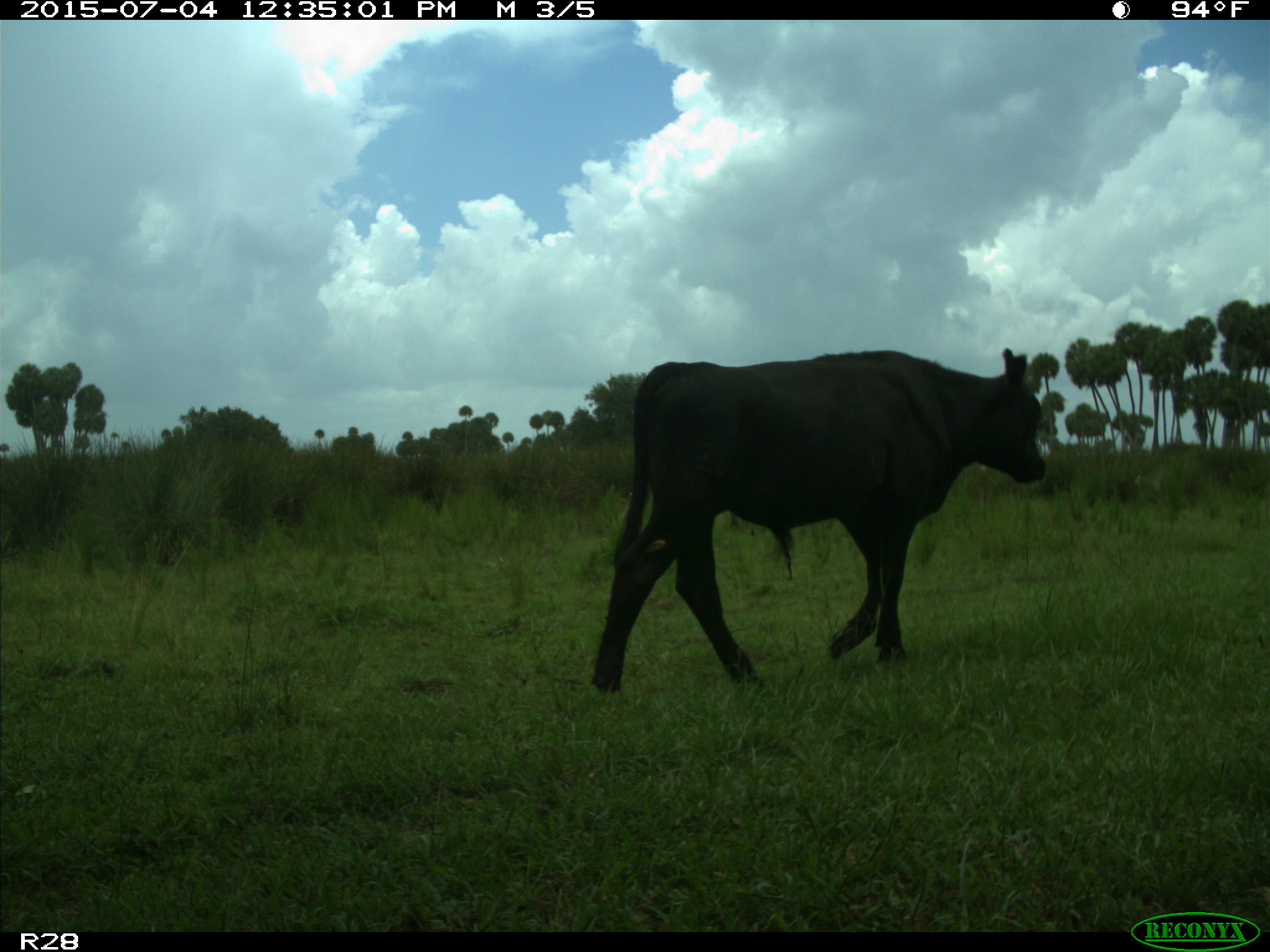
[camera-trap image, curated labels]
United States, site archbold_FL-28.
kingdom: Animalia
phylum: Chordata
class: Mammalia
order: Artiodactyla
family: Bovidae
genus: Bos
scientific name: Bos taurus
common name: domestic cow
Bos taurus (domestic cow).